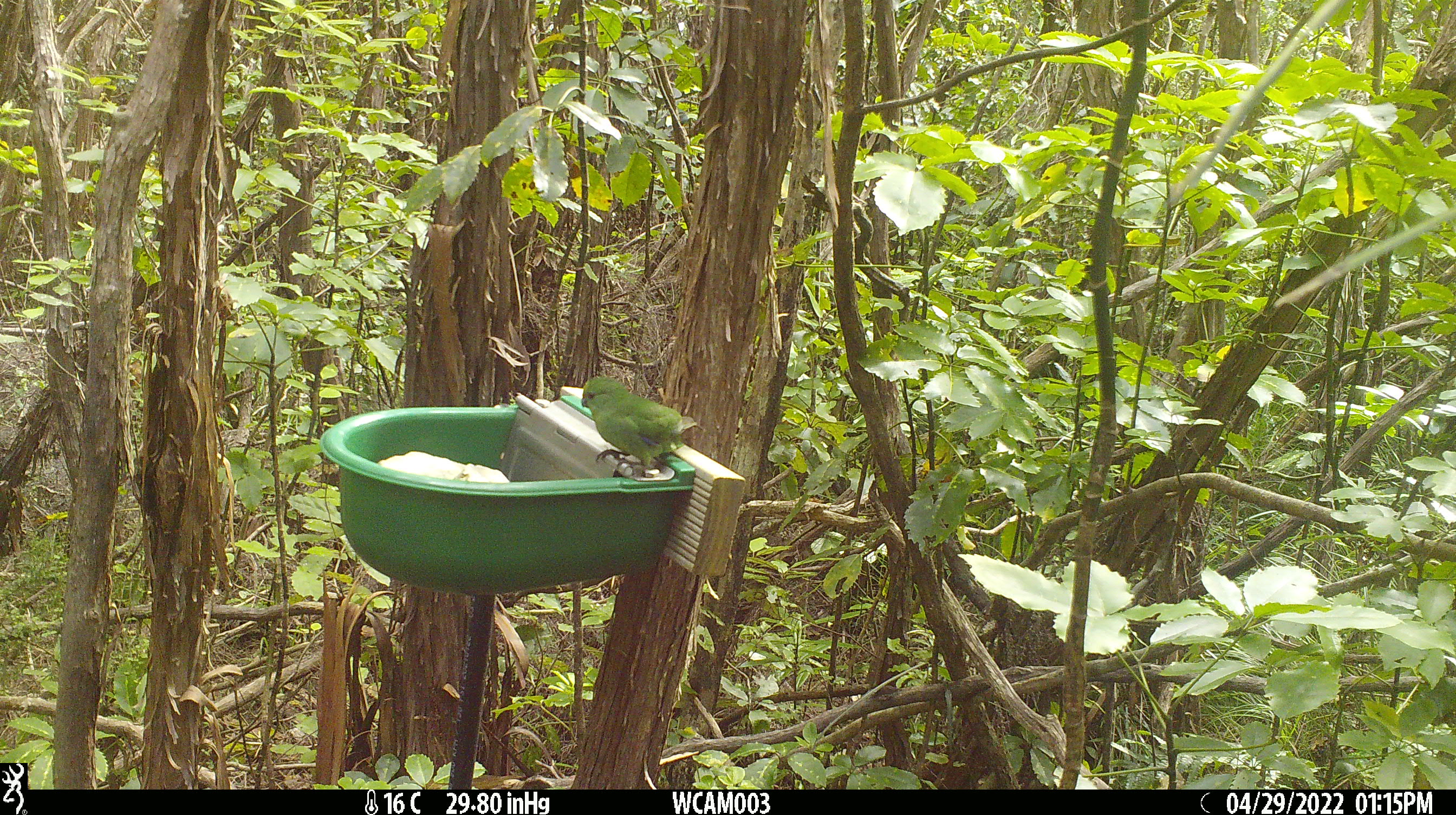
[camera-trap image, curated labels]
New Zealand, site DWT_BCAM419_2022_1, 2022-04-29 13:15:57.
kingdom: Animalia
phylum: Chordata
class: Aves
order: Psittaciformes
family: Psittaculidae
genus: Cyanoramphus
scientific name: Cyanoramphus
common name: parakeet